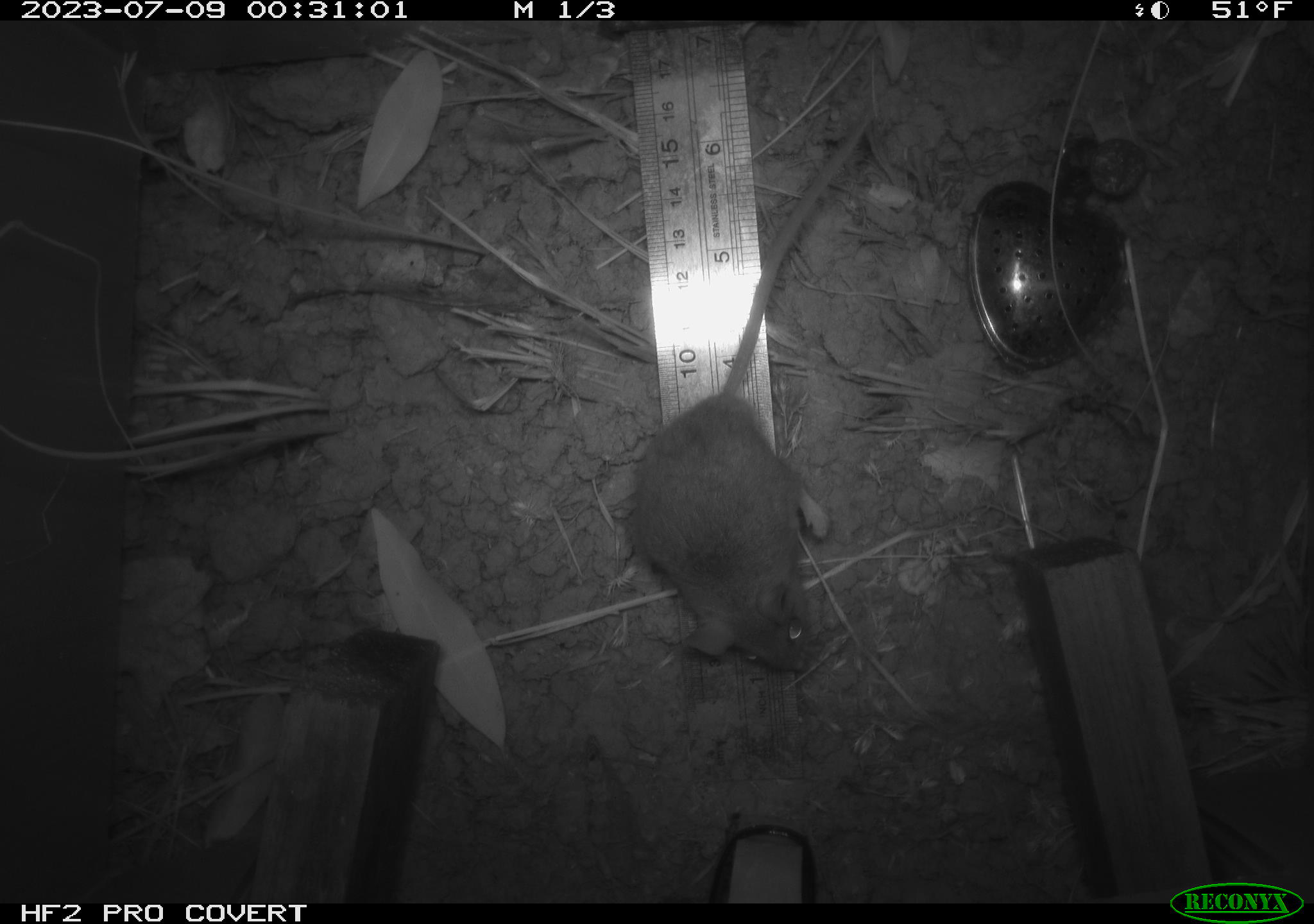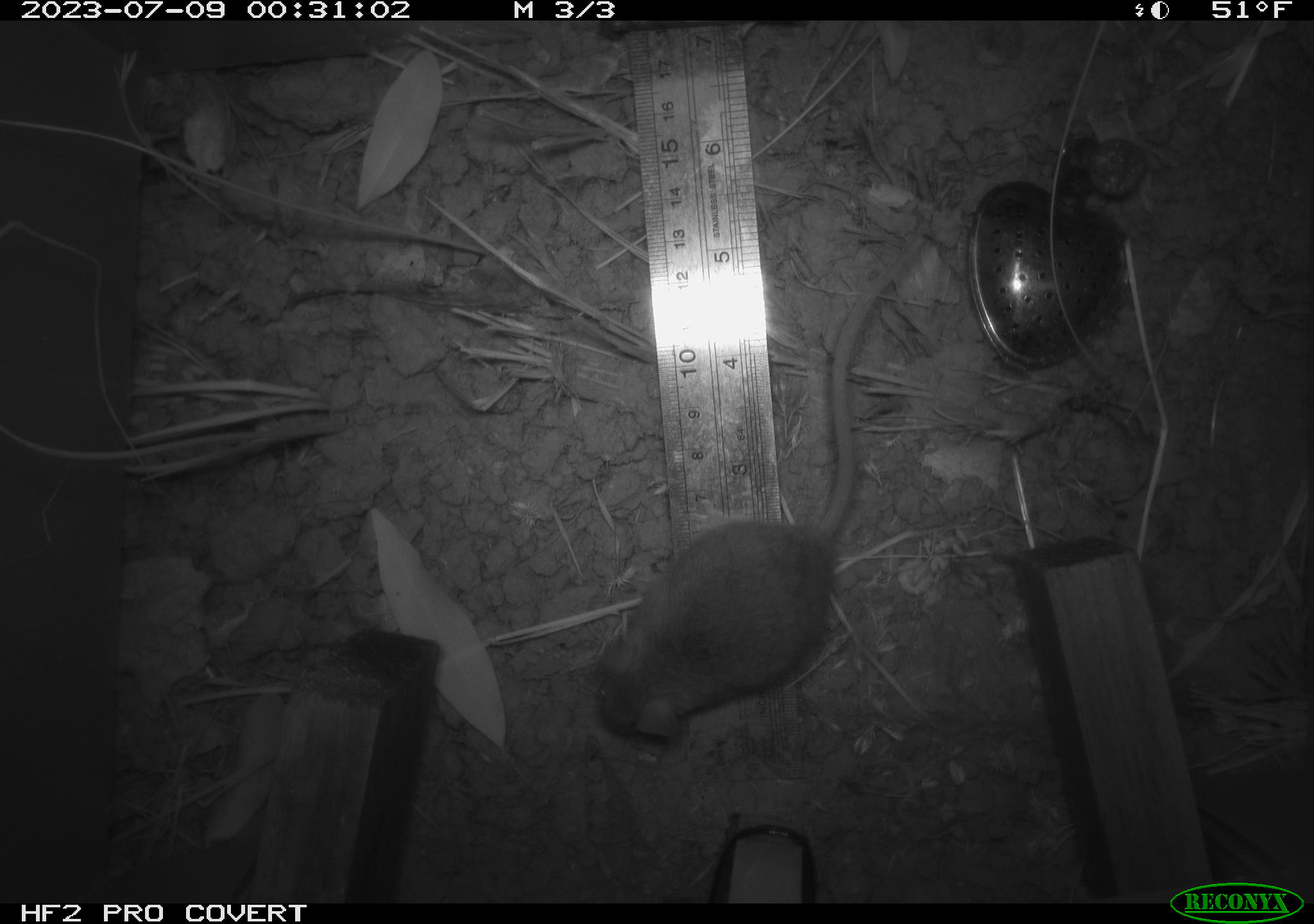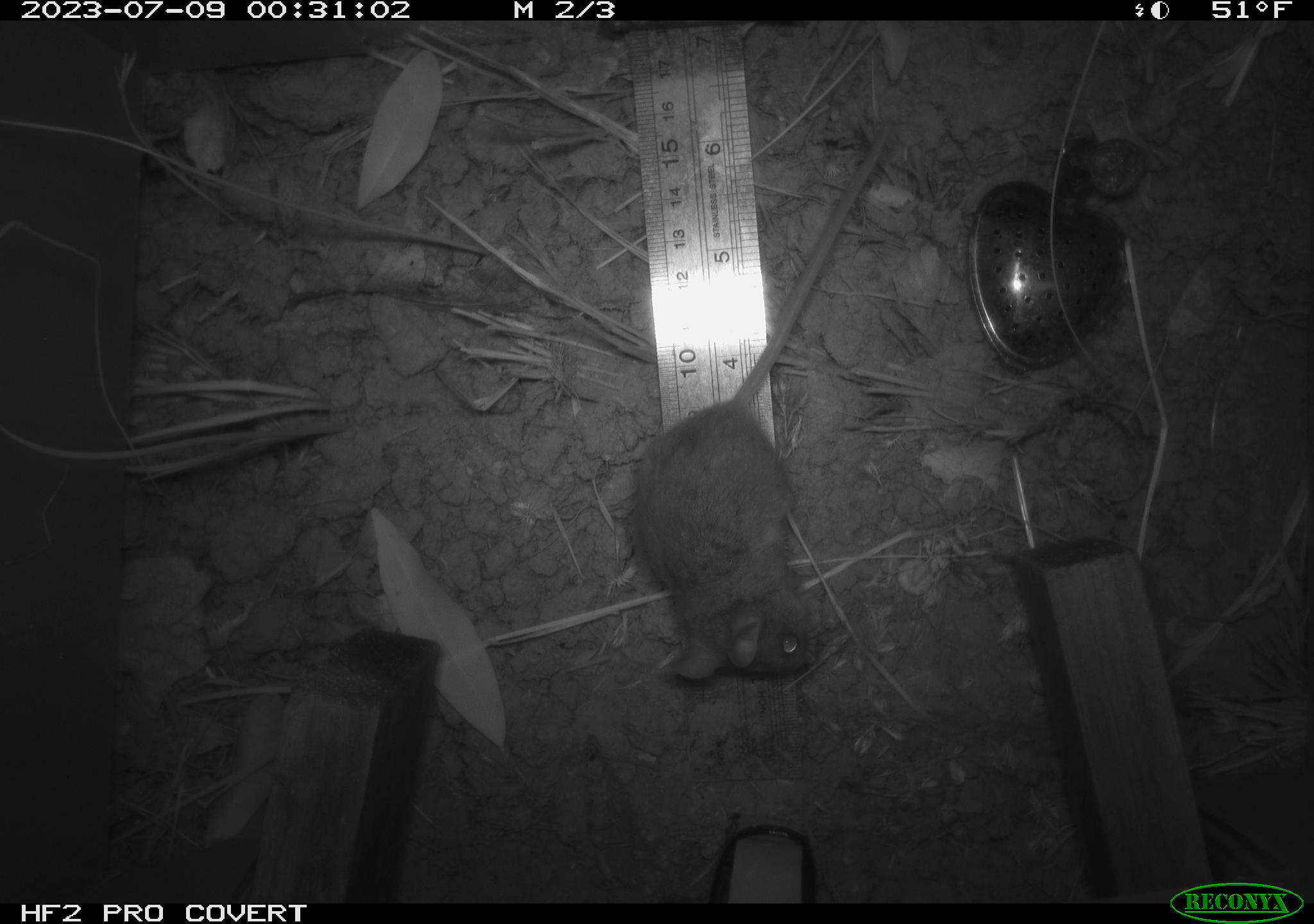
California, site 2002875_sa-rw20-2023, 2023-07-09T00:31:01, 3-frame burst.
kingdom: Animalia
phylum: Chordata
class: Mammalia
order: Rodentia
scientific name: Rodentia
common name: mouse species